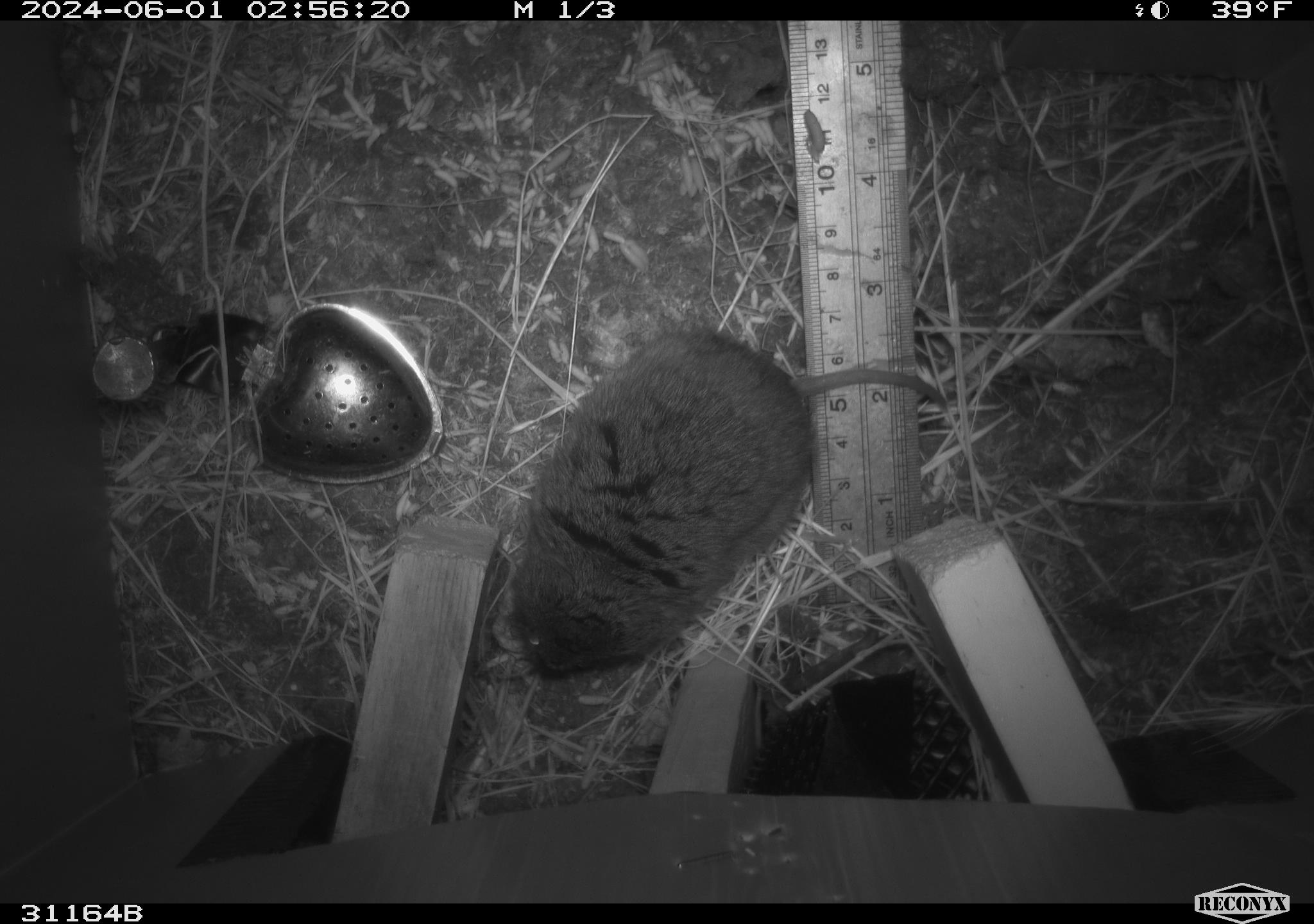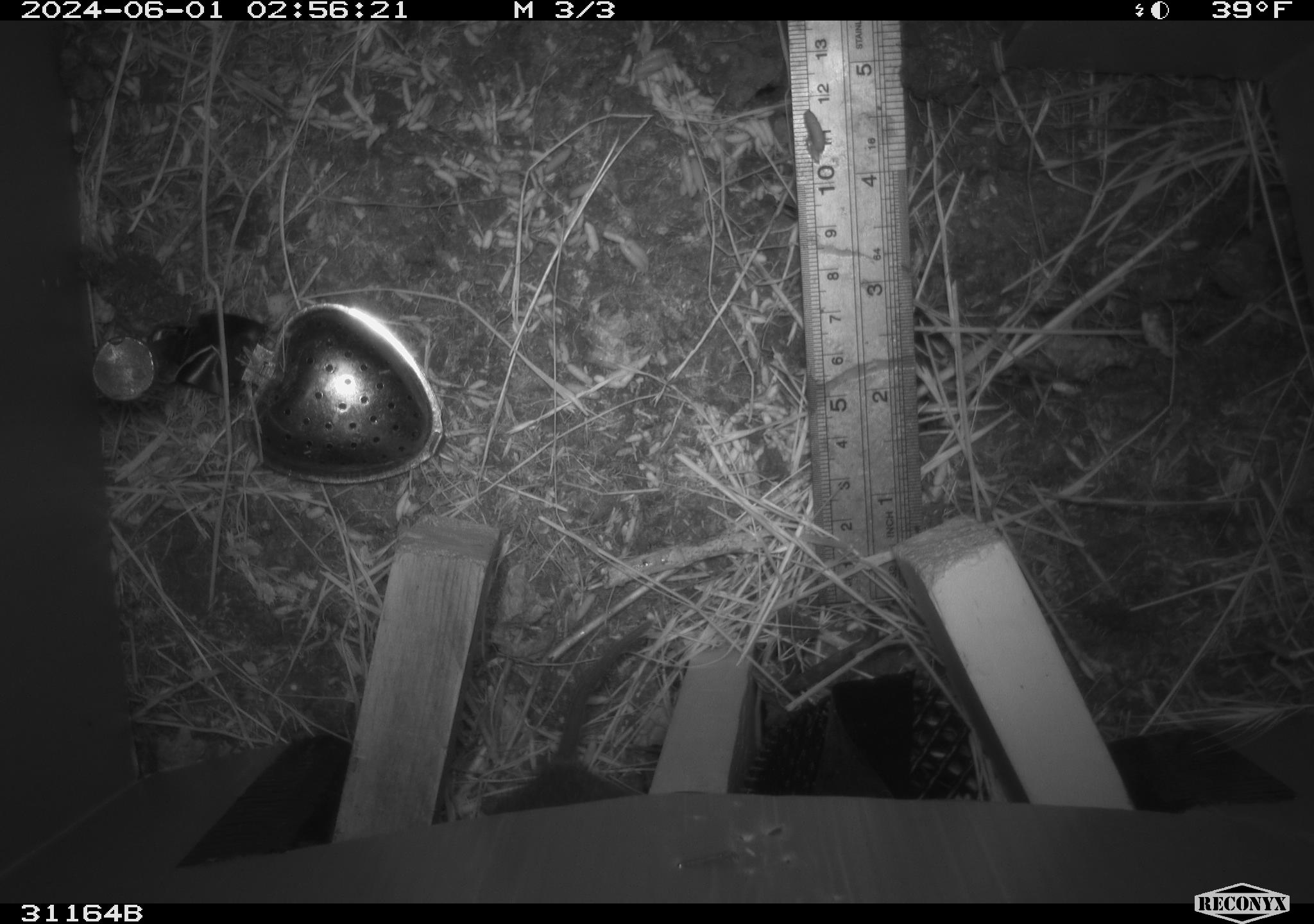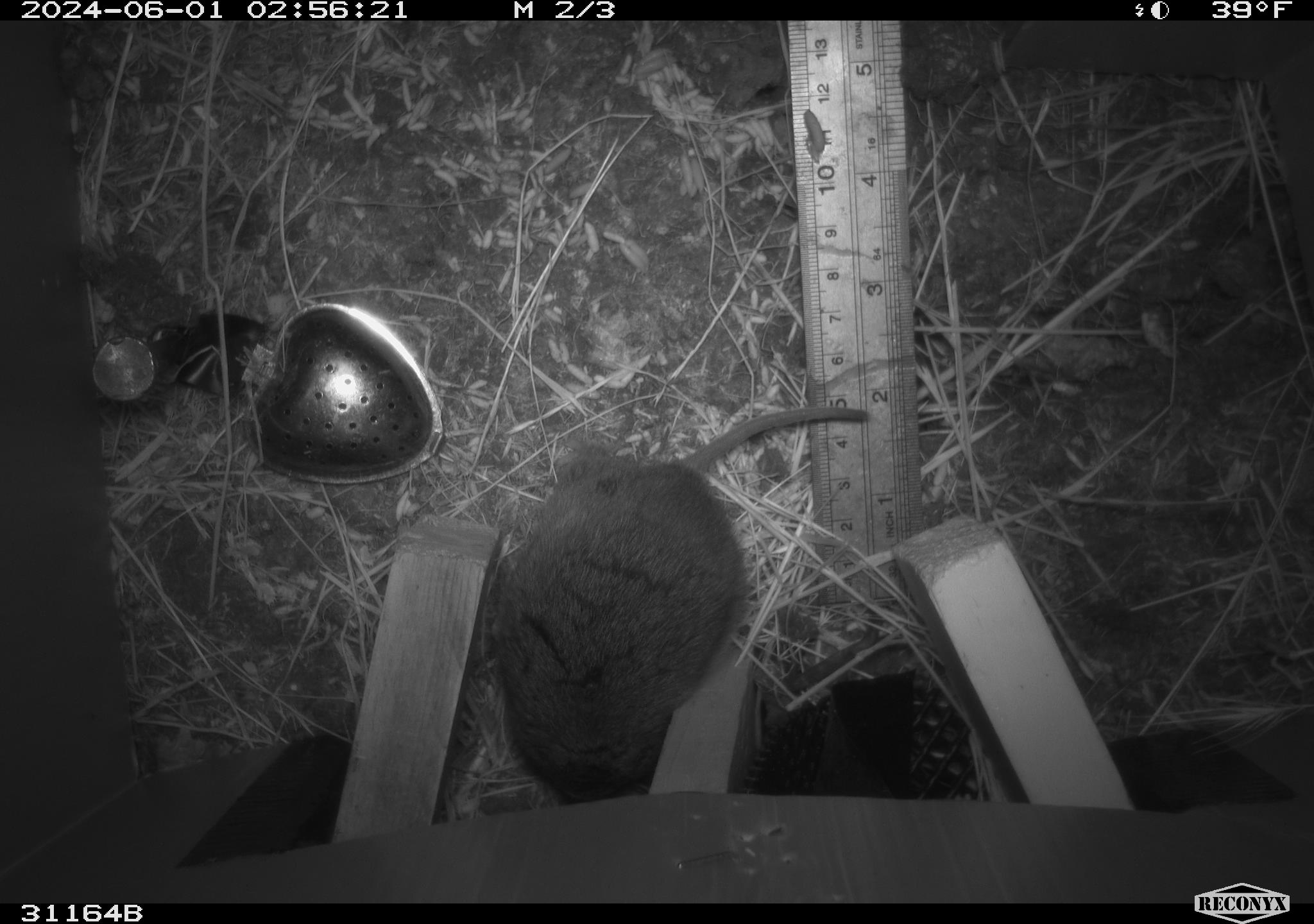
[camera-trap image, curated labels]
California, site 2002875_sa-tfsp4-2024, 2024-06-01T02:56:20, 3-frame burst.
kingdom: Animalia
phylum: Chordata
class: Mammalia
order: Rodentia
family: Cricetidae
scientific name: Arvicolinae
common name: voles, lemmings, and muskrats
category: arvicolinae subfamily